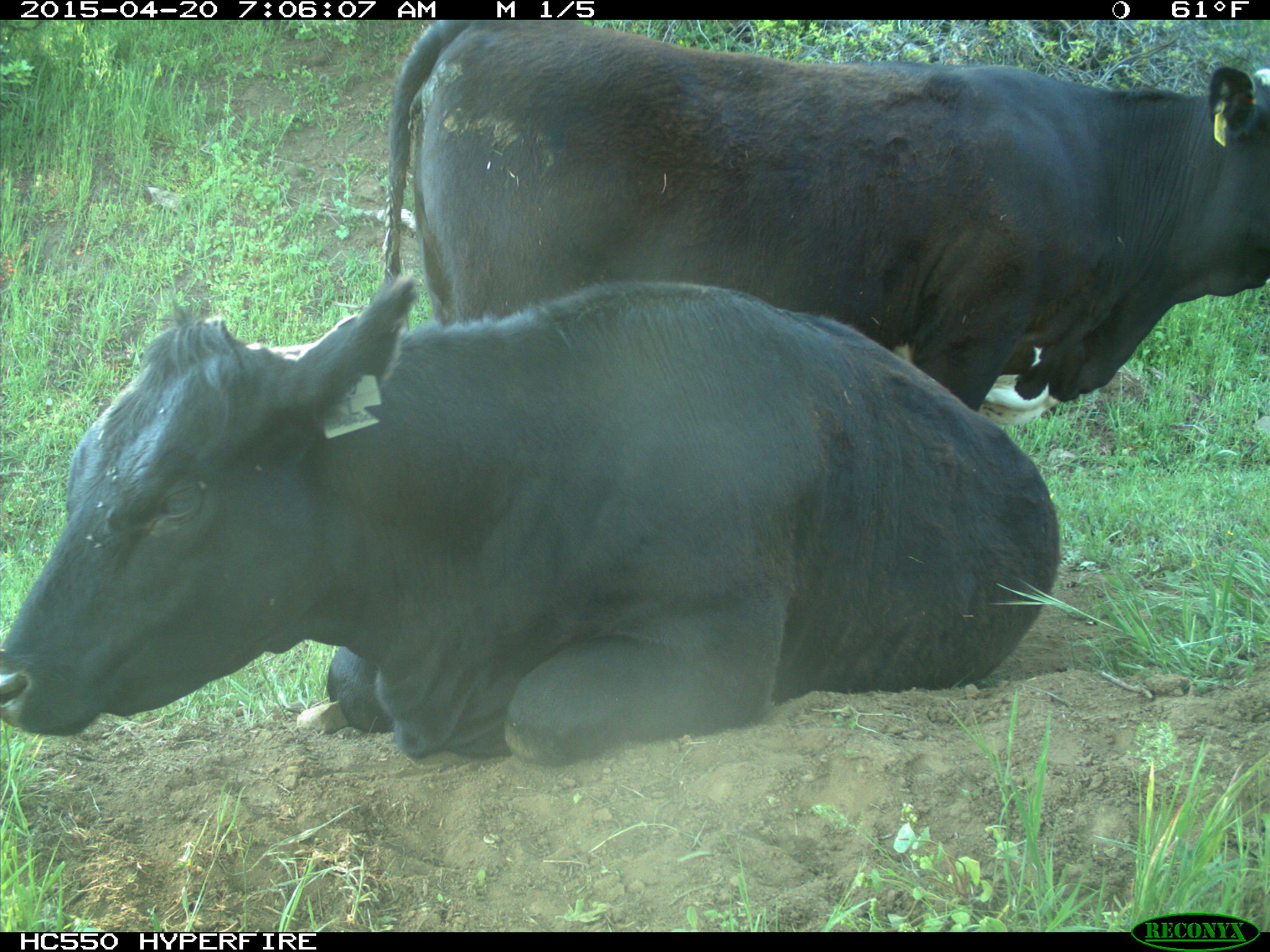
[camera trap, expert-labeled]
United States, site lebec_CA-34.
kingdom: Animalia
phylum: Chordata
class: Mammalia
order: Artiodactyla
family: Bovidae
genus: Bos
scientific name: Bos taurus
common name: domestic cow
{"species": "Bos taurus (domestic cow)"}